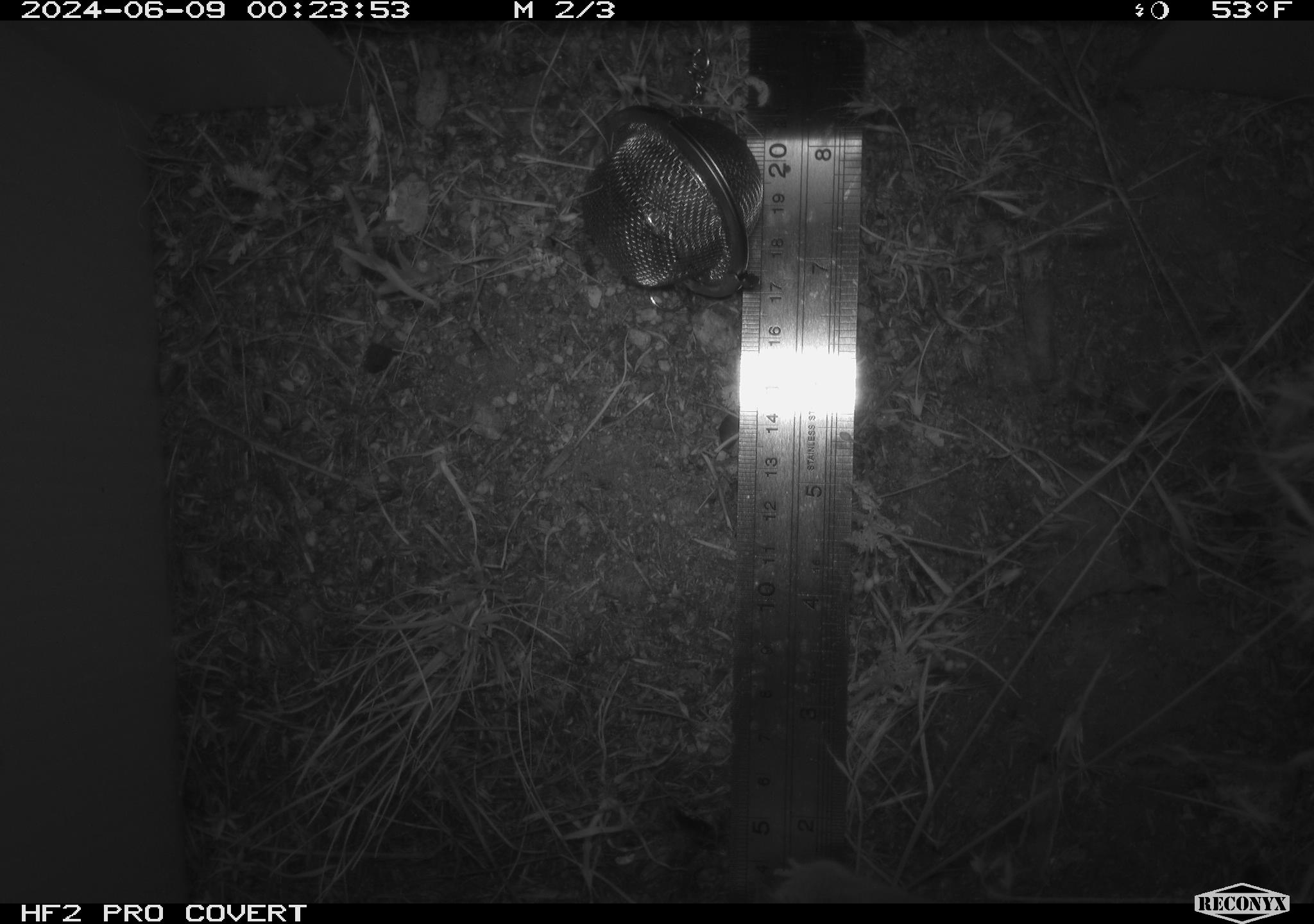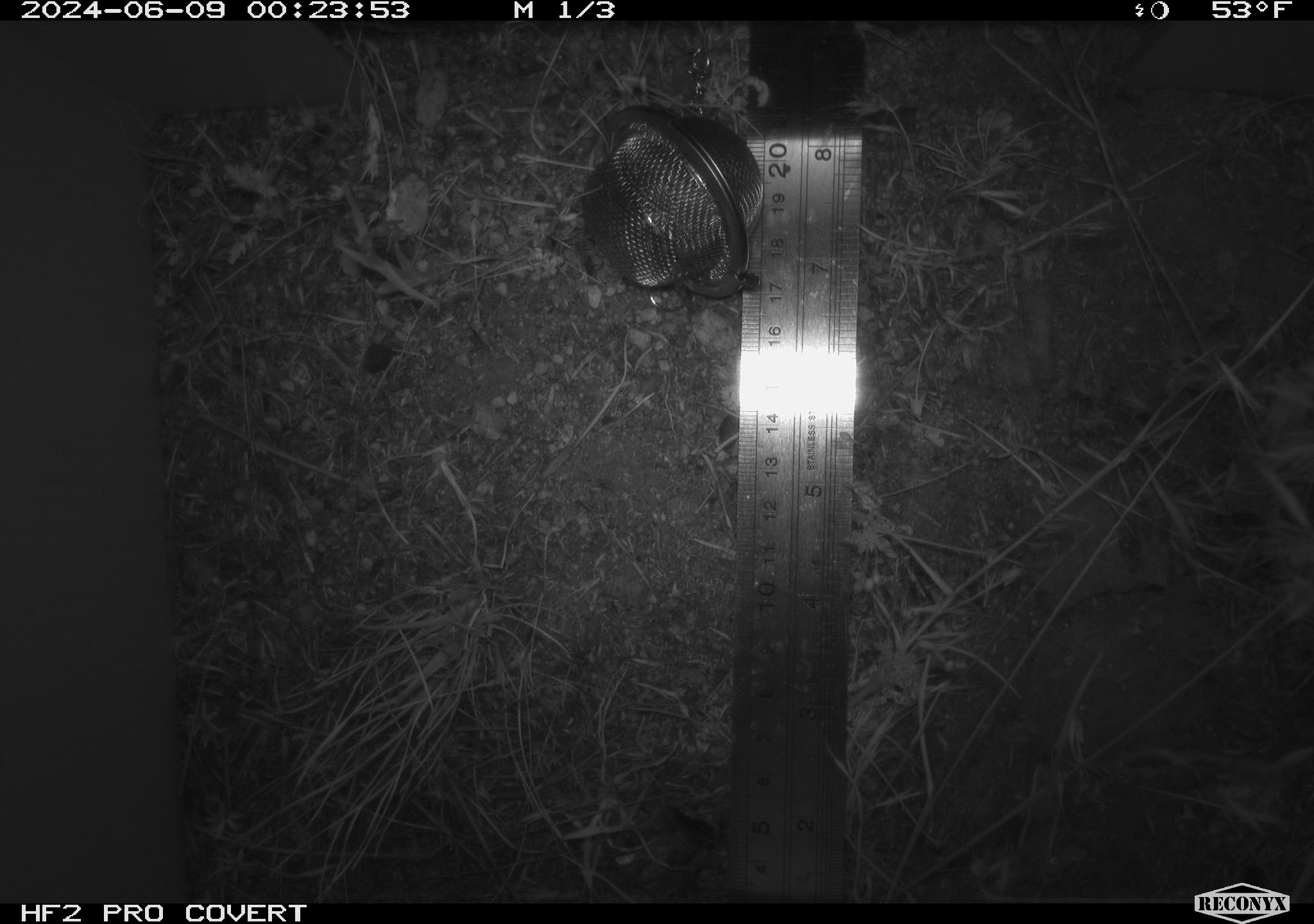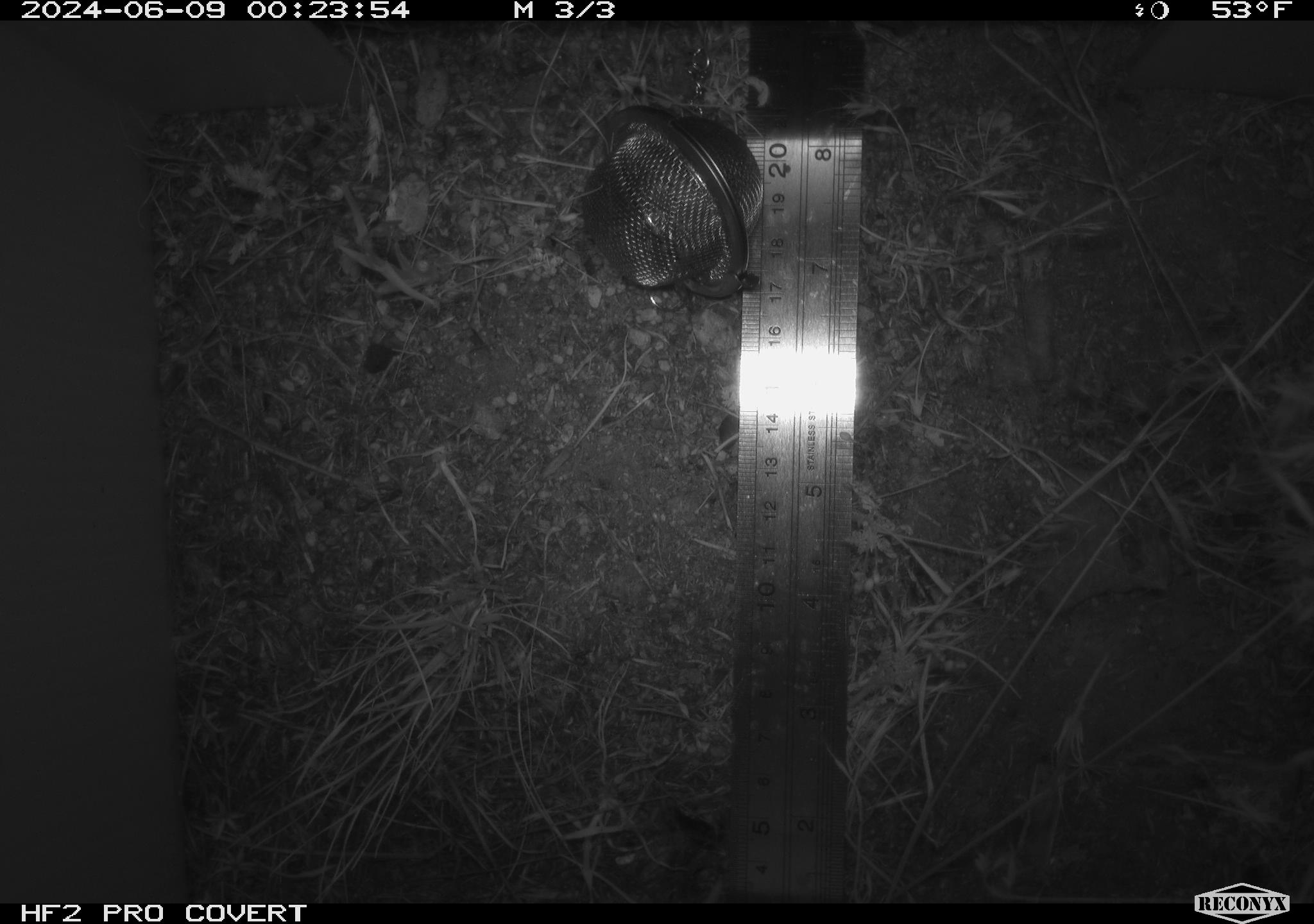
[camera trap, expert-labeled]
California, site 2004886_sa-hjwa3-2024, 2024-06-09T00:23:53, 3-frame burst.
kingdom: Animalia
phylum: Chordata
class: Mammalia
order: Rodentia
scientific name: Rodentia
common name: rodent